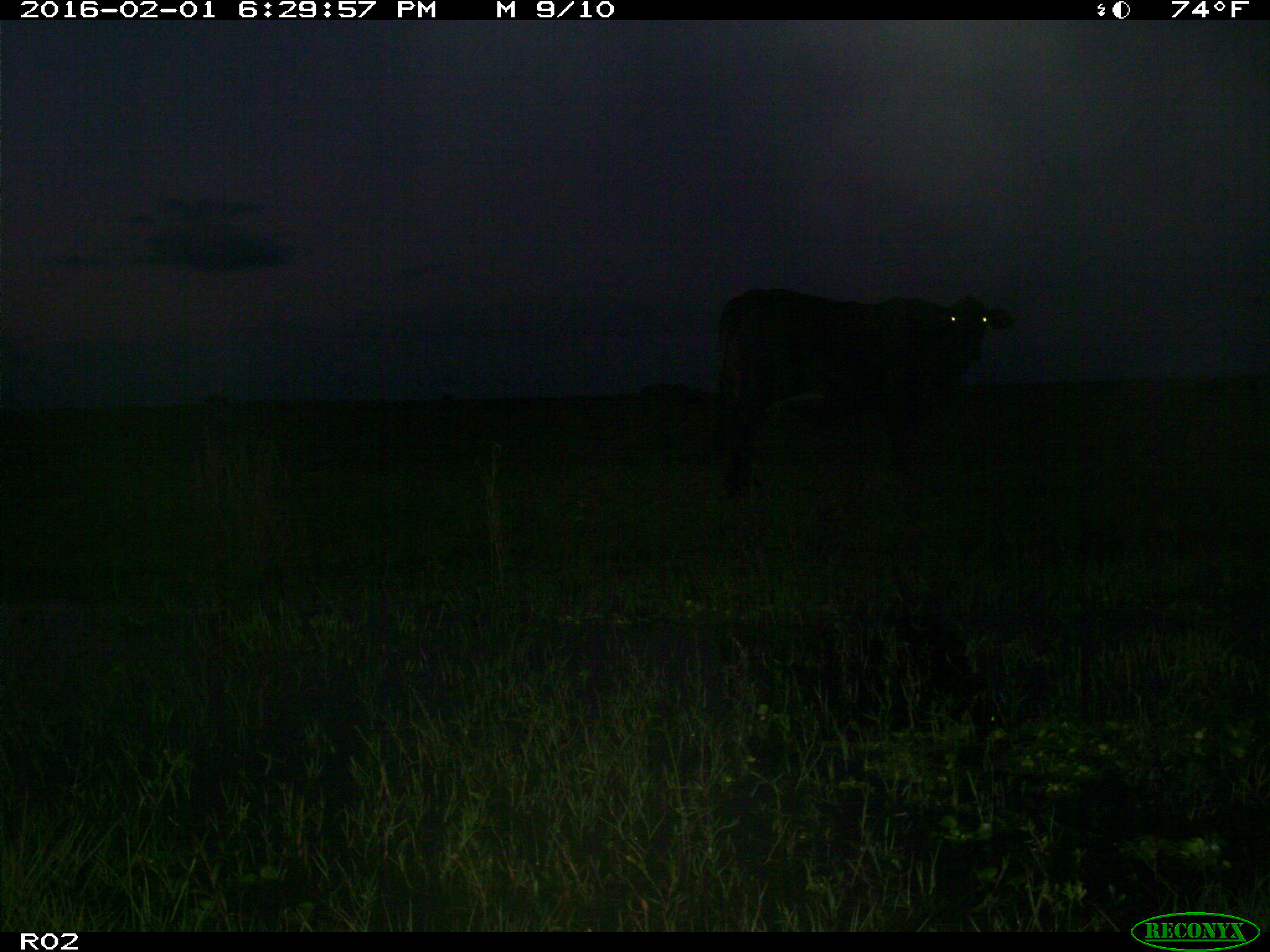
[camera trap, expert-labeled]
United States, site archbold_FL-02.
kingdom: Animalia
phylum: Chordata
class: Mammalia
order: Artiodactyla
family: Bovidae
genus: Bos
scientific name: Bos taurus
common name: domestic cow